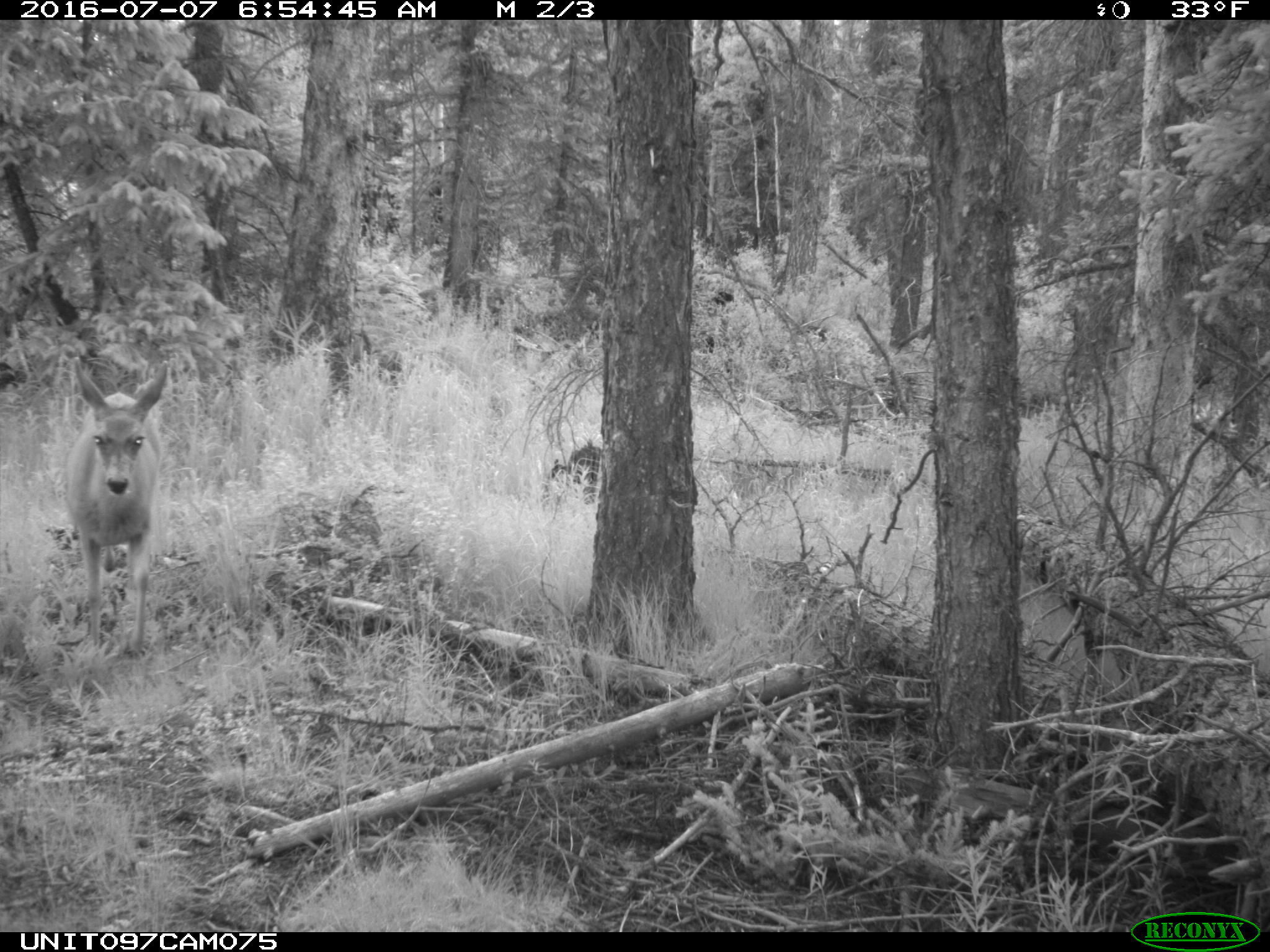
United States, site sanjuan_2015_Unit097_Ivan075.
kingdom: Animalia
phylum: Chordata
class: Mammalia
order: Artiodactyla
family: Cervidae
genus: Odocoileus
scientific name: Odocoileus hemionus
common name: mule deer